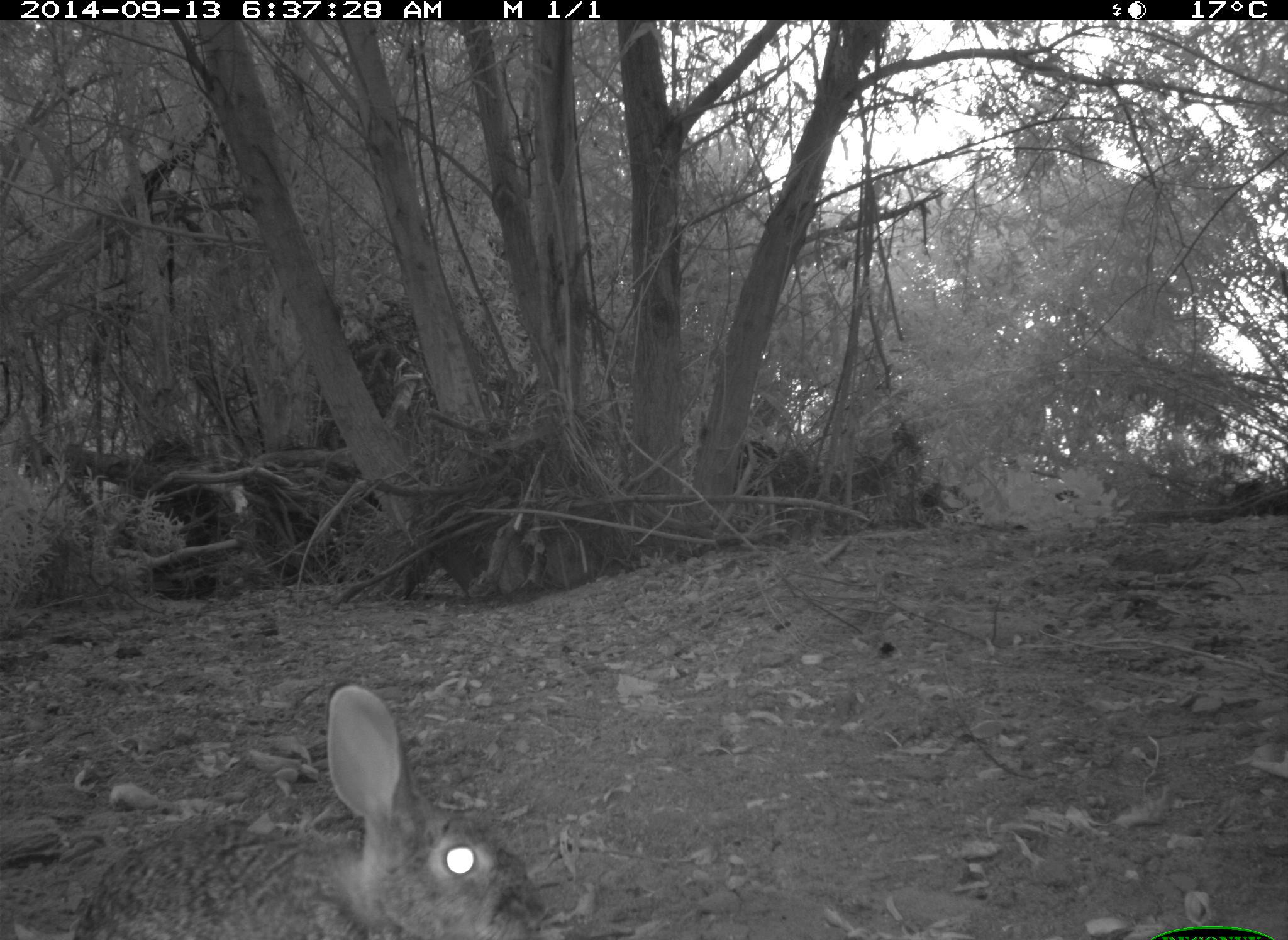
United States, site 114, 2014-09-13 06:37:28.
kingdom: Animalia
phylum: Chordata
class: Mammalia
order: Lagomorpha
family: Leporidae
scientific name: Leporidae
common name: rabbits and hares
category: rabbit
Rabbit (rabbits and hares) (Leporidae).